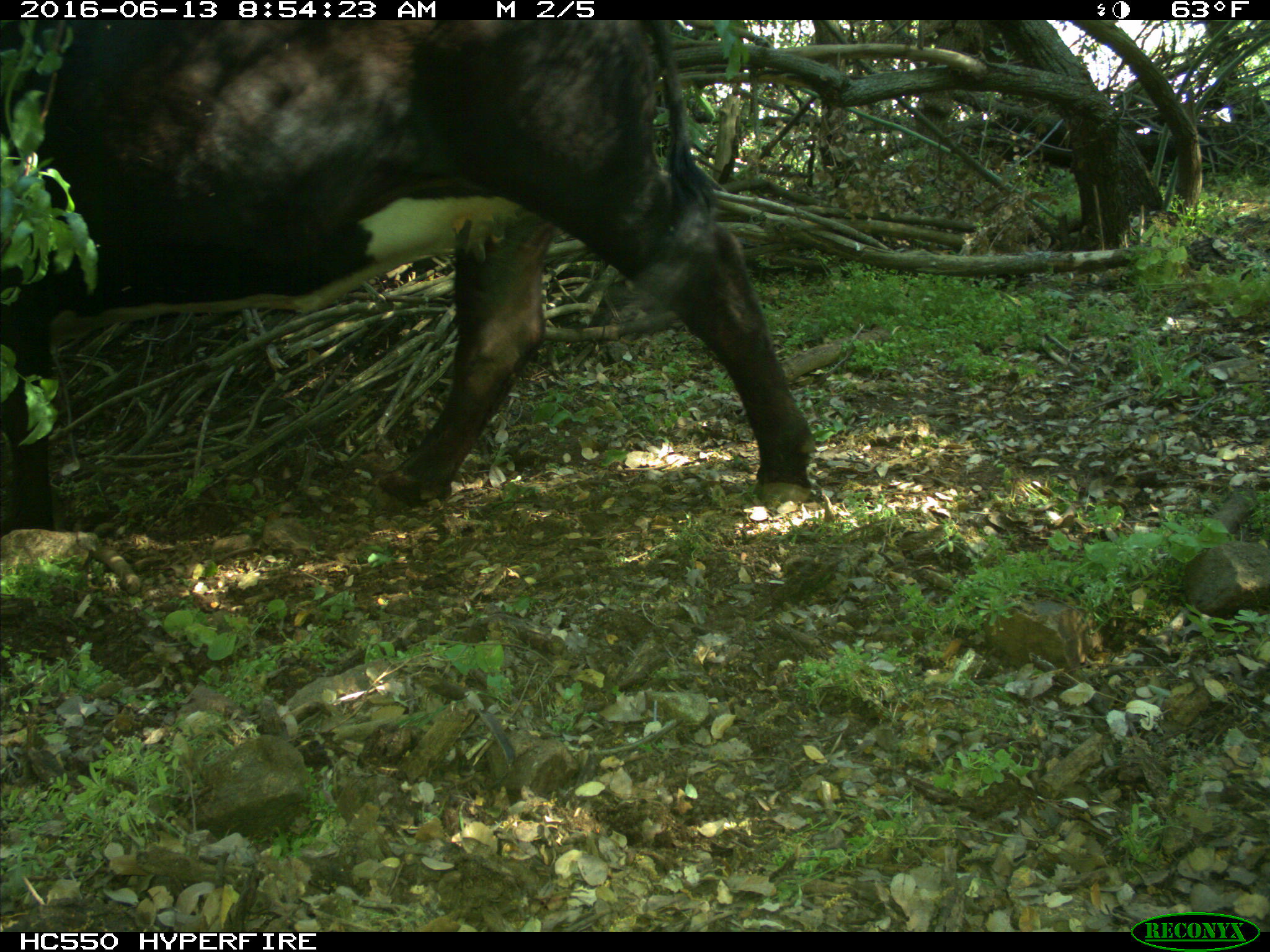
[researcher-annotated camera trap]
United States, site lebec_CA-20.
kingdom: Animalia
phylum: Chordata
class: Mammalia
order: Artiodactyla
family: Bovidae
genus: Bos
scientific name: Bos taurus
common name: domestic cow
Bos taurus (domestic cow).